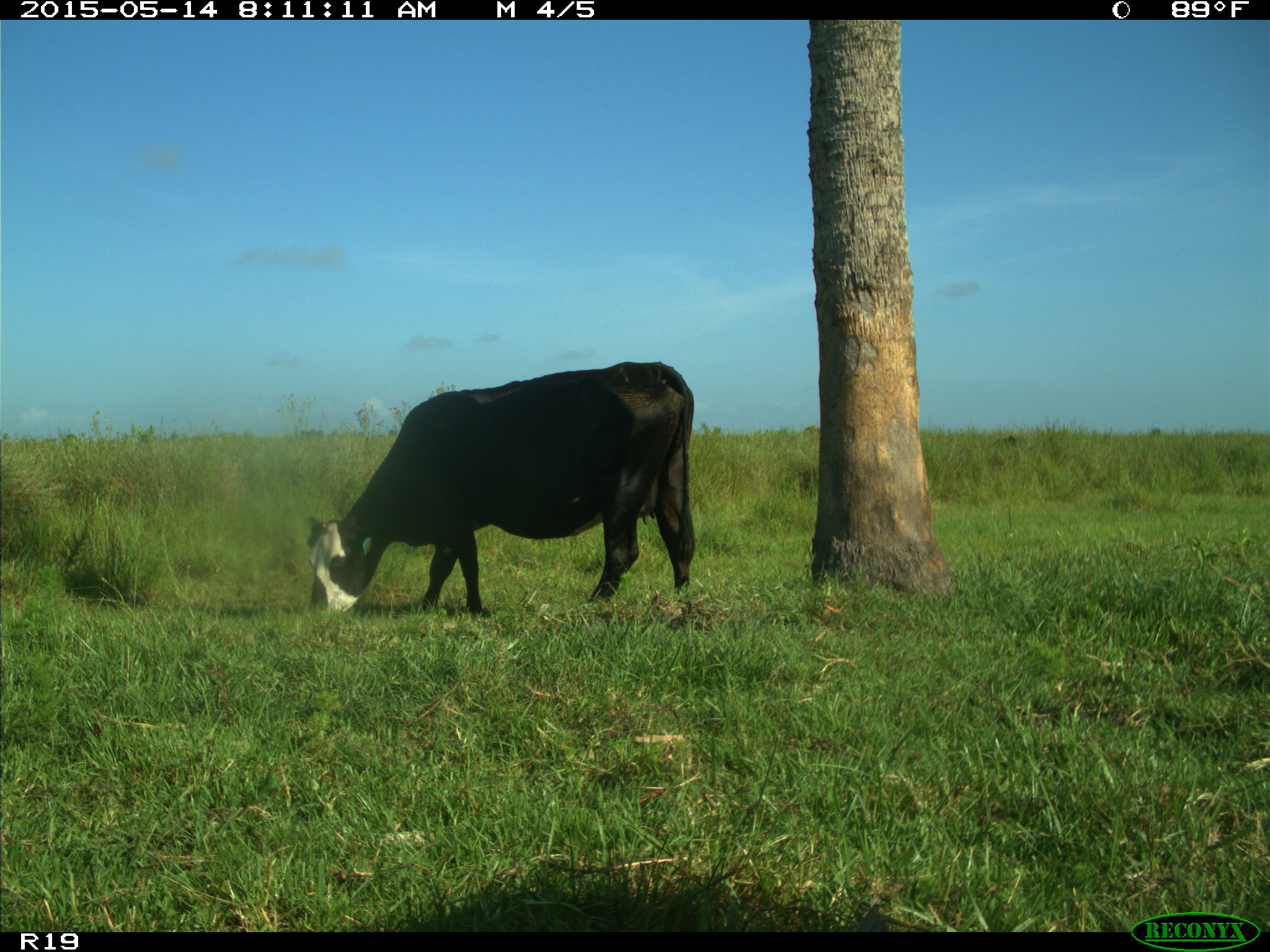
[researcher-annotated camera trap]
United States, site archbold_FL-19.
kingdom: Animalia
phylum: Chordata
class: Mammalia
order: Artiodactyla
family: Bovidae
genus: Bos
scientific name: Bos taurus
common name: domestic cow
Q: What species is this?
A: Bos taurus (domestic cow).